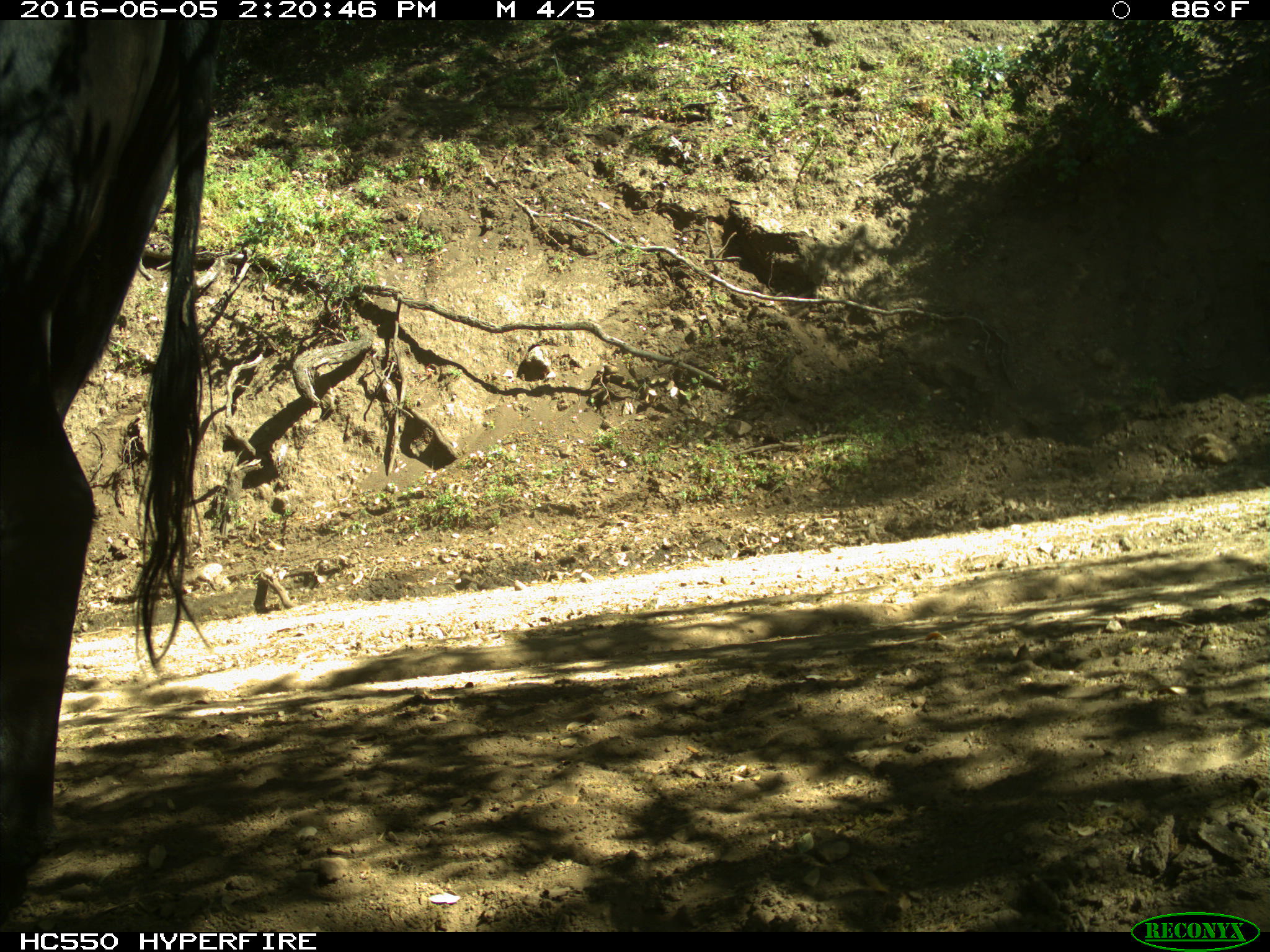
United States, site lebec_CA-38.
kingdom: Animalia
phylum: Chordata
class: Mammalia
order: Artiodactyla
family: Bovidae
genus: Bos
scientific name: Bos taurus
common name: domestic cow